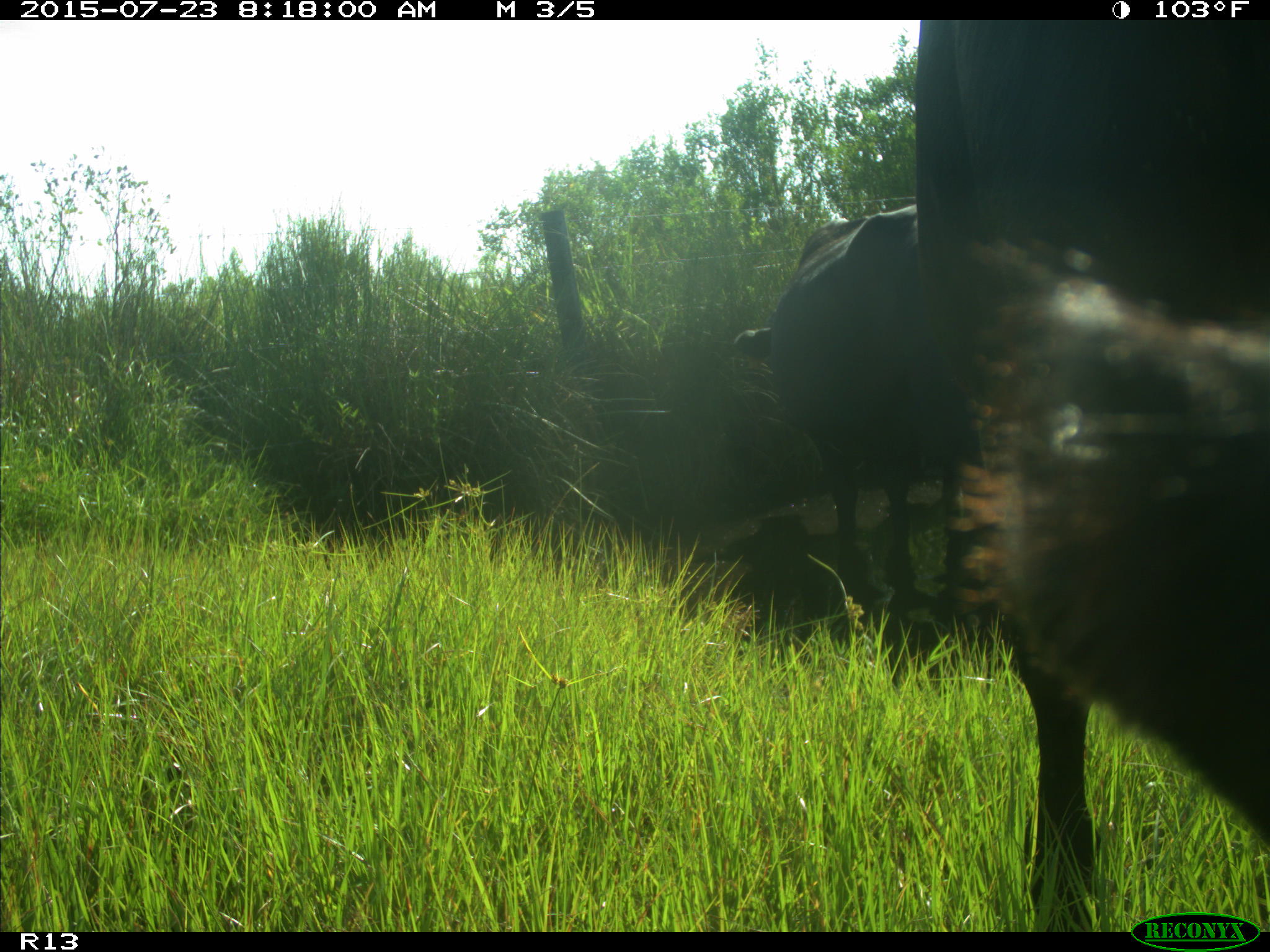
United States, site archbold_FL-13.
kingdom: Animalia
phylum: Chordata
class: Mammalia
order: Artiodactyla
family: Bovidae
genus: Bos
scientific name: Bos taurus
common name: domestic cow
Bos taurus (domestic cow).